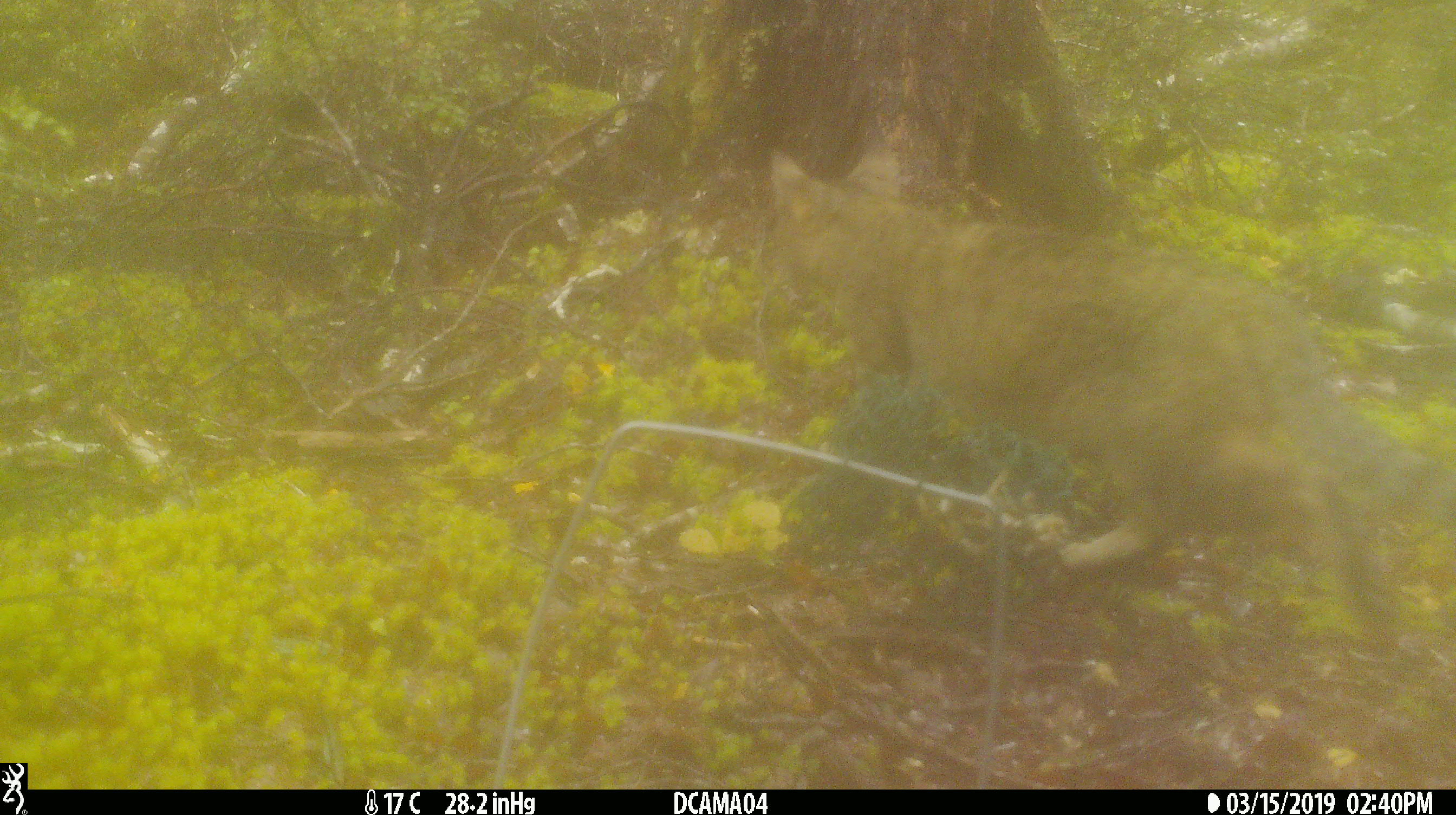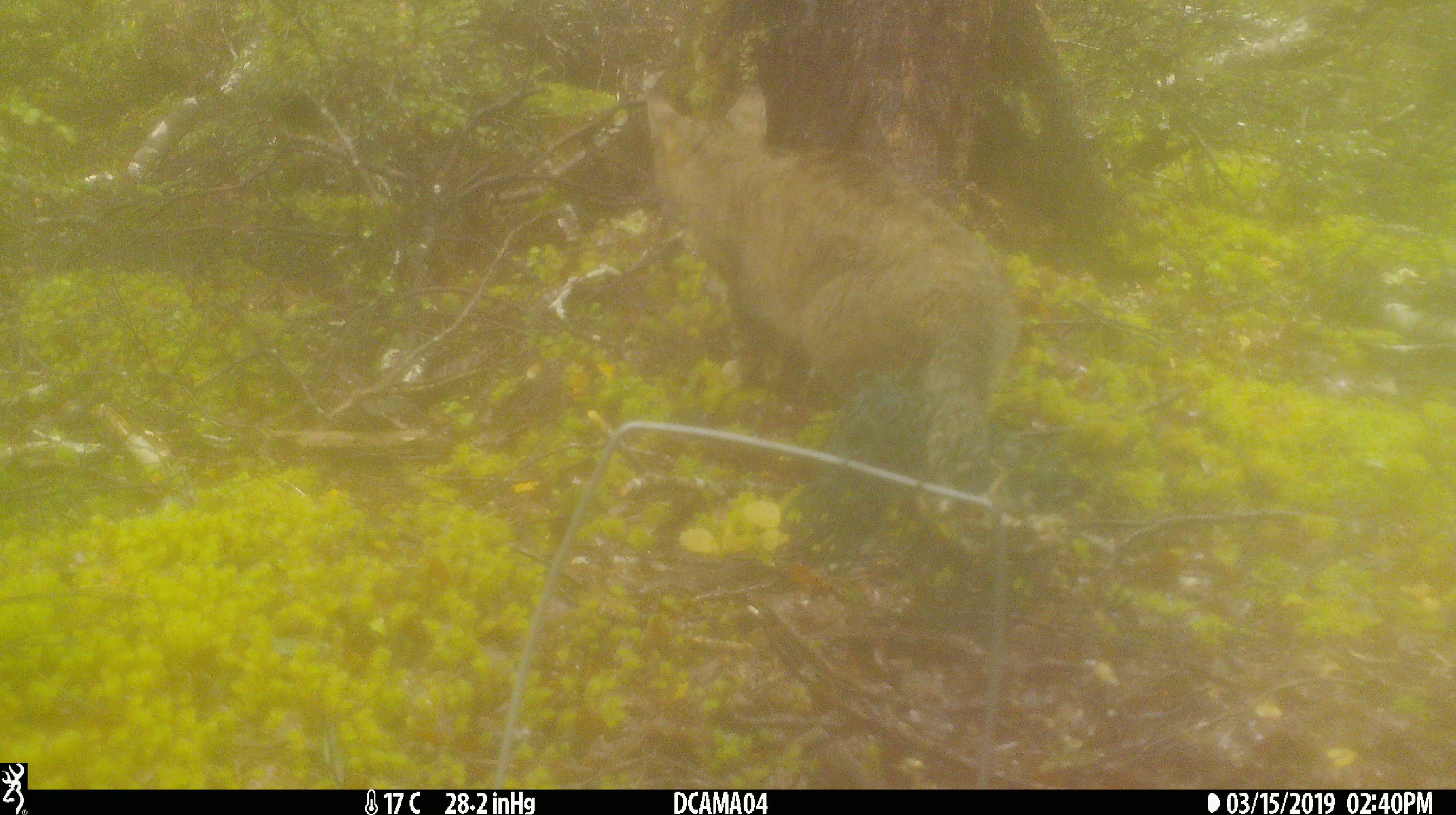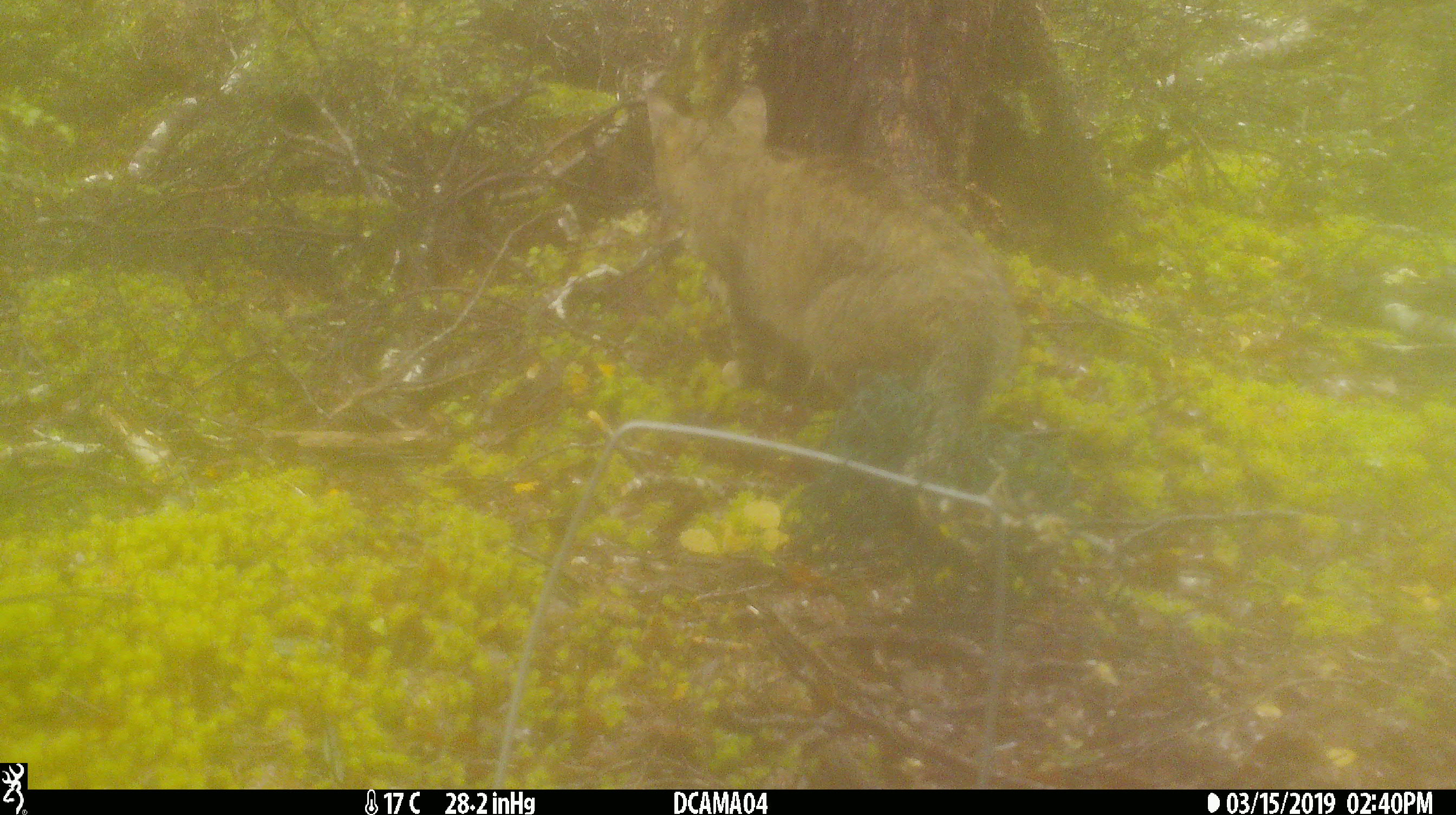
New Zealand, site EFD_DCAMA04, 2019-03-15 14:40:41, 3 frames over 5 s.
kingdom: Animalia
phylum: Chordata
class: Mammalia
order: Carnivora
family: Felidae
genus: Felis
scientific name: Felis catus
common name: domestic cat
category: cat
Cat (domestic cat) (Felis catus).